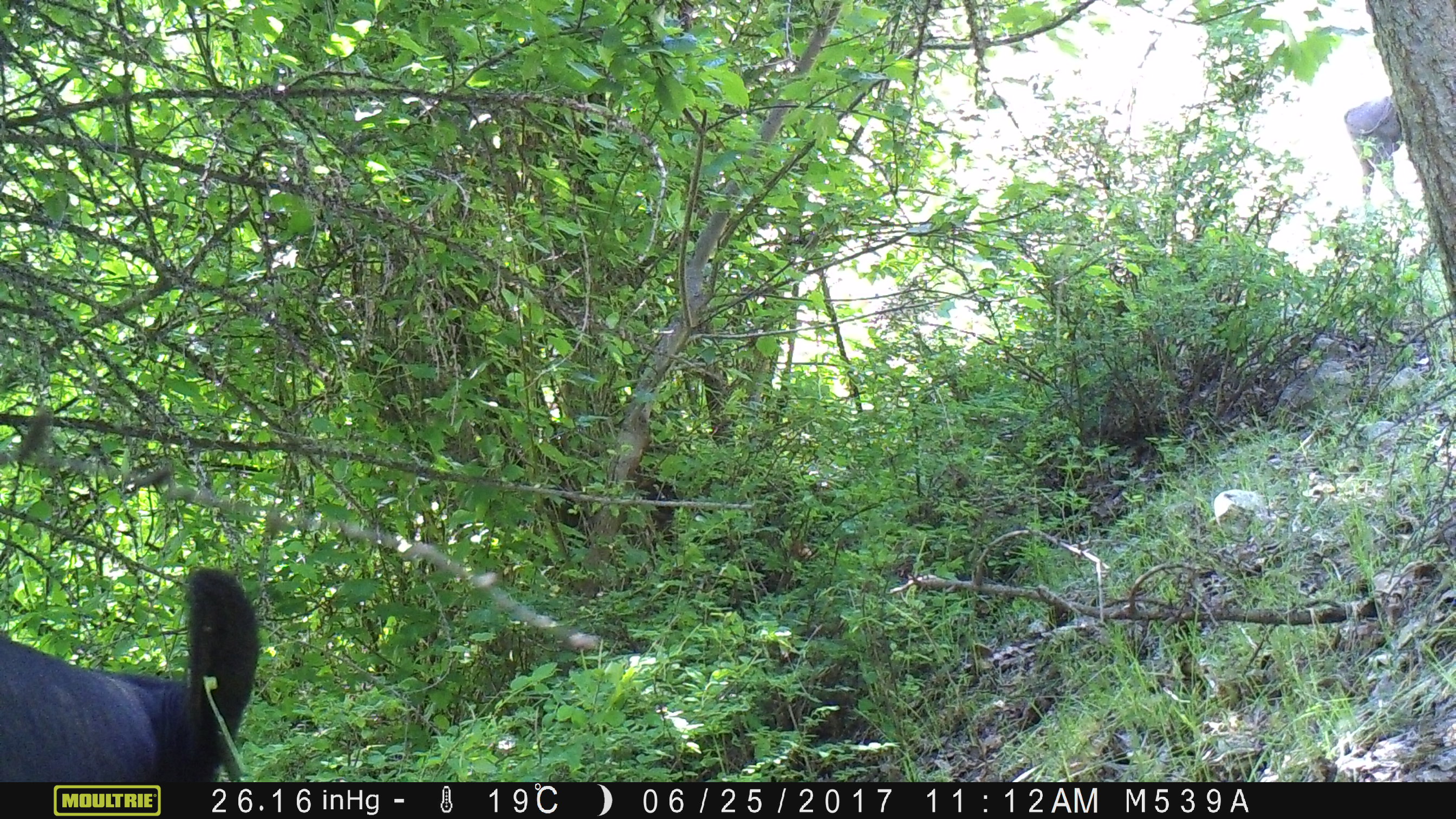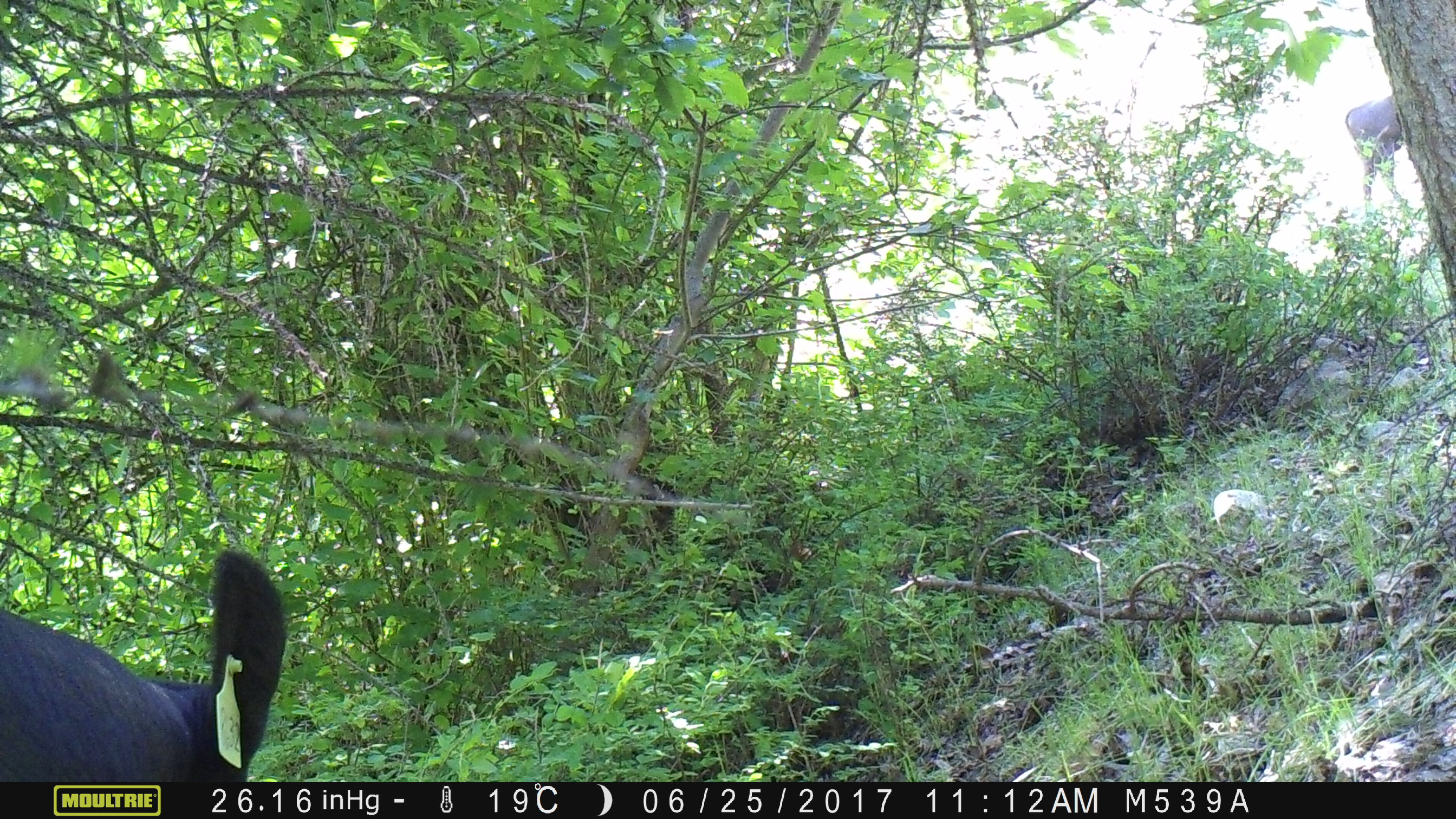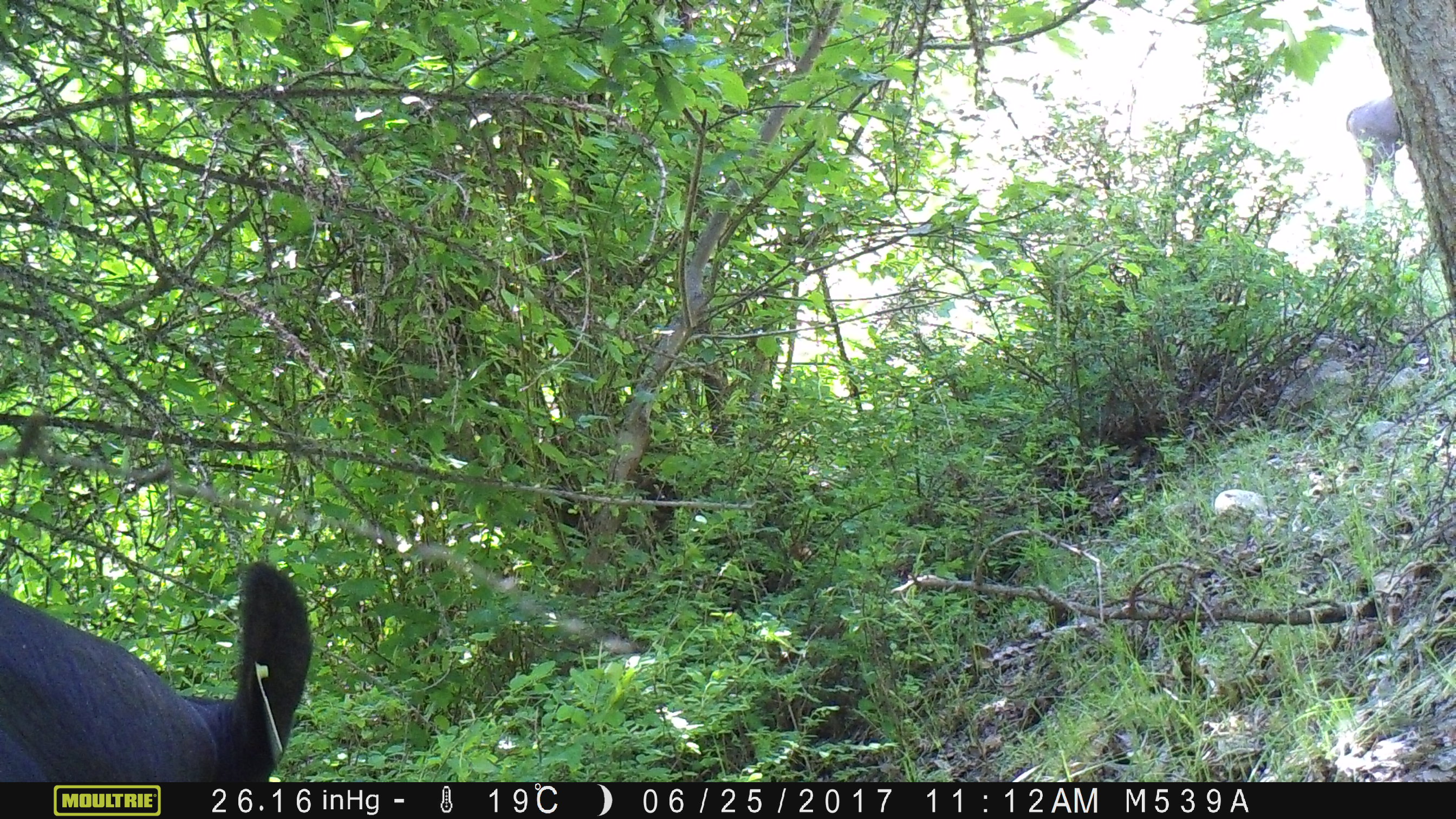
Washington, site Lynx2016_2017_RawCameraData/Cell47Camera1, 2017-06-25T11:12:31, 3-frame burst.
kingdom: Animalia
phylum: Chordata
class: Mammalia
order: Artiodactyla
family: Bovidae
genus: Bos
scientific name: Bos taurus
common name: domestic cattle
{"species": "domestic cattle (Bos taurus)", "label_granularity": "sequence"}